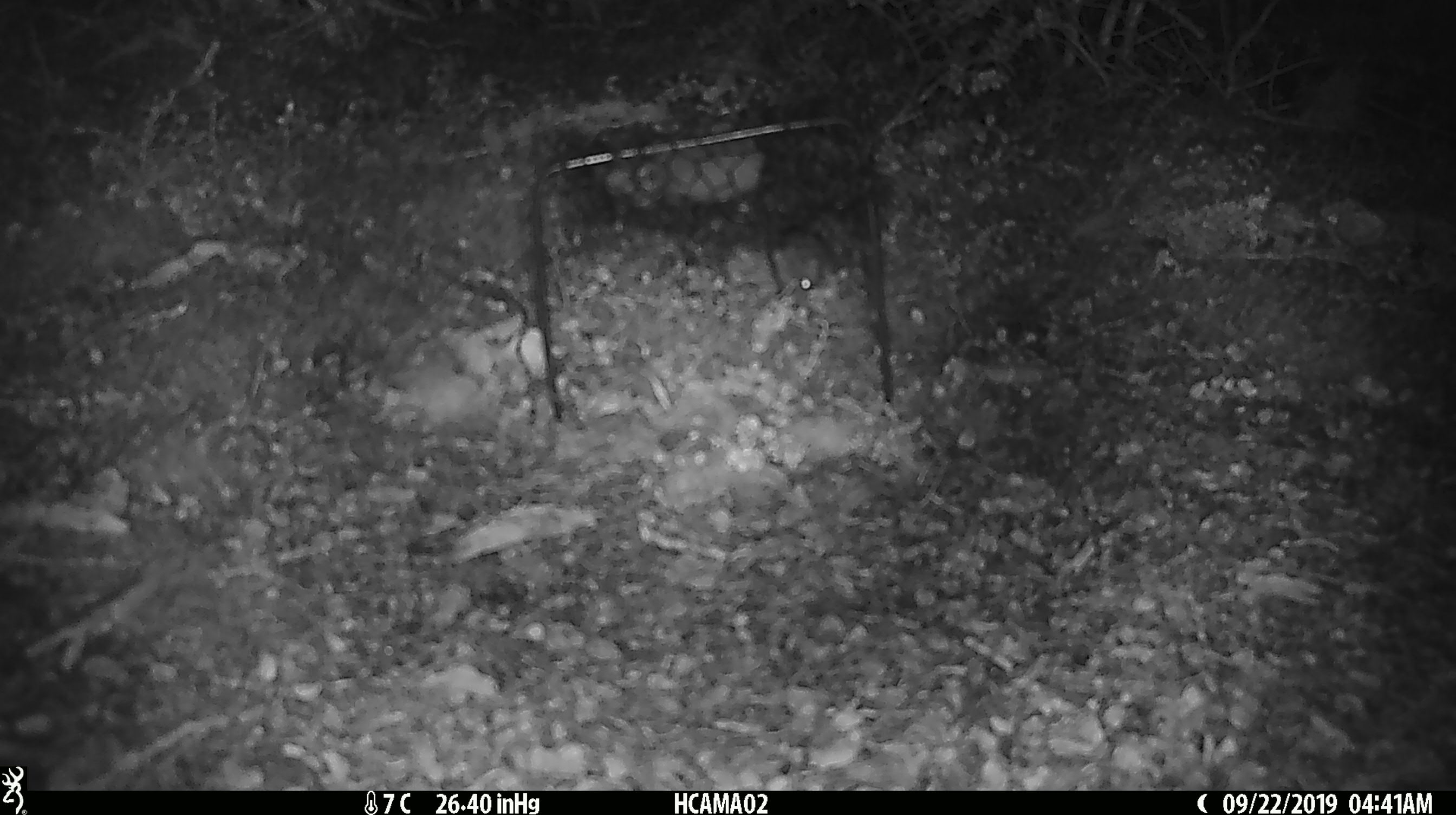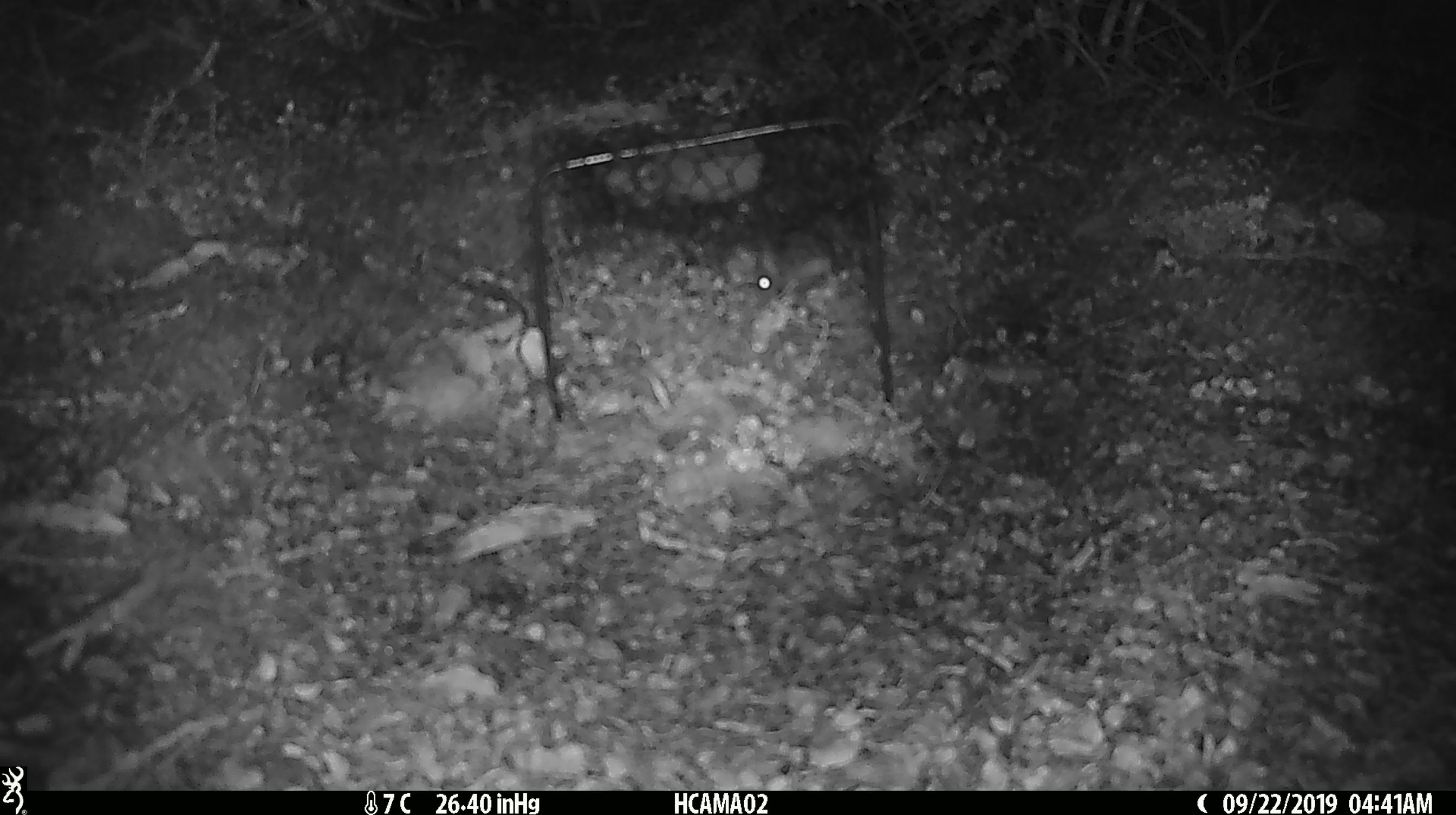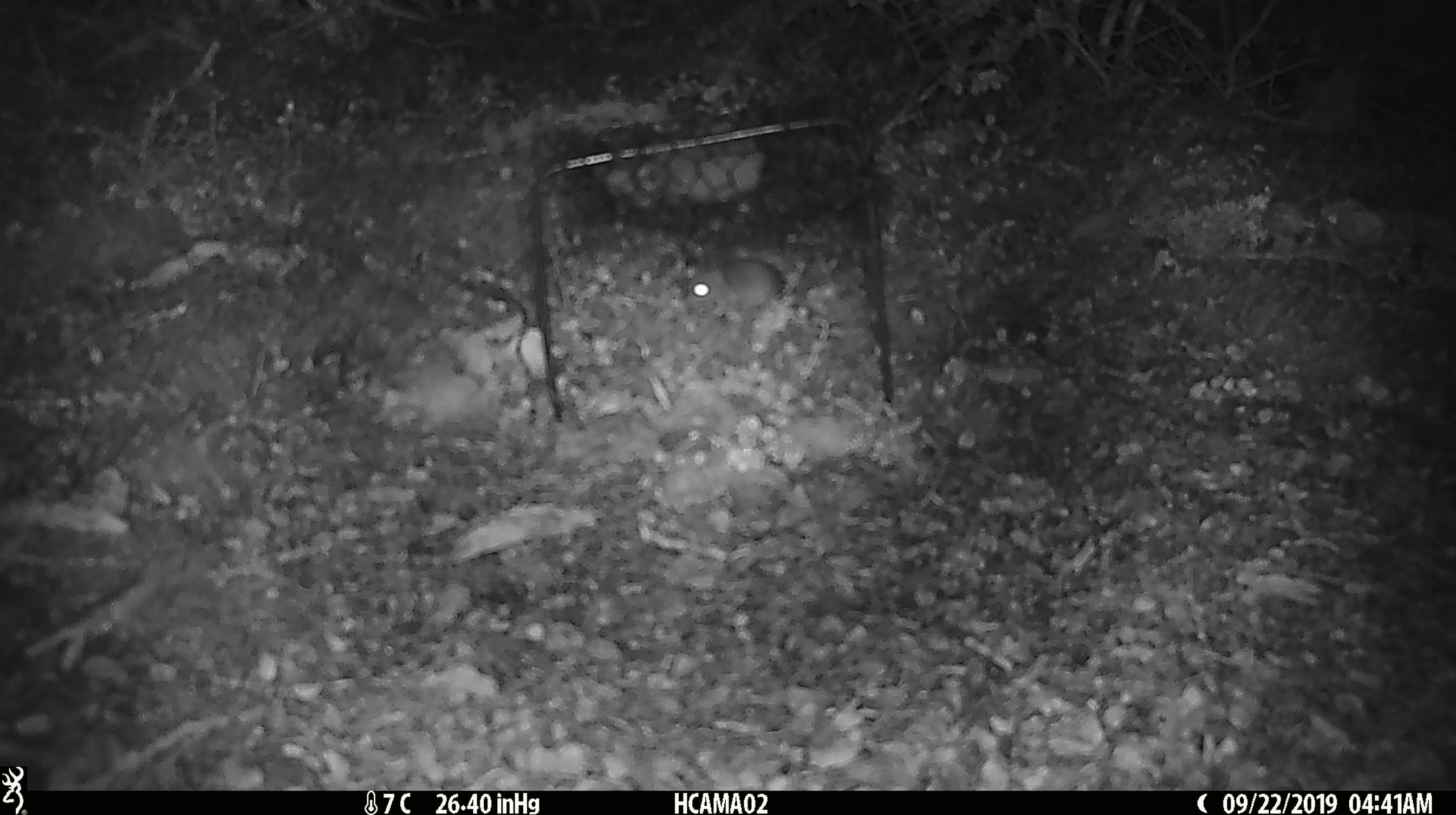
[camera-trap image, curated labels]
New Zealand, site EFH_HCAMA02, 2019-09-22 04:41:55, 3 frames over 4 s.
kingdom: Animalia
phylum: Chordata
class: Mammalia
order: Rodentia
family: Muridae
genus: Mus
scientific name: Mus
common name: mouse